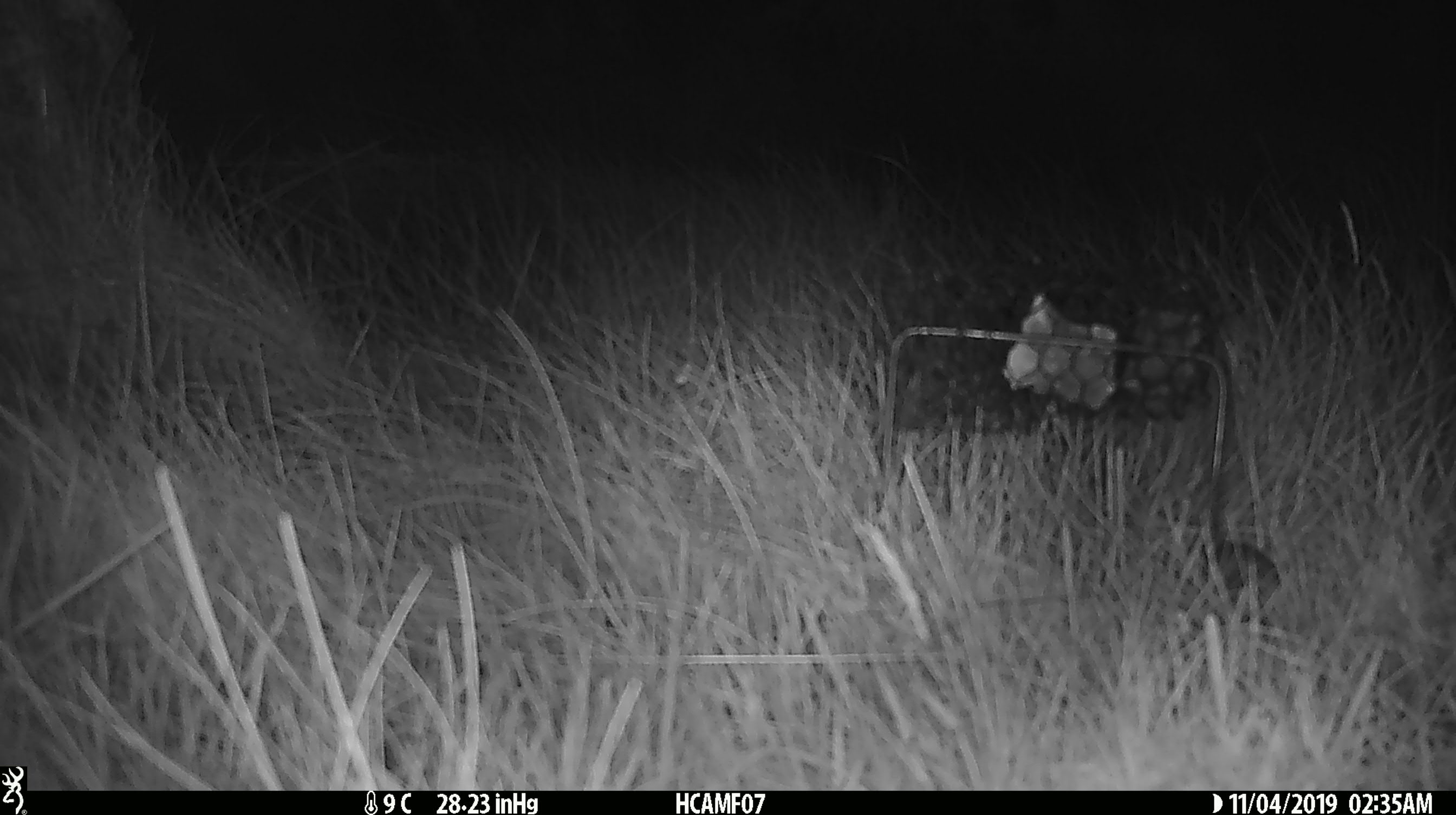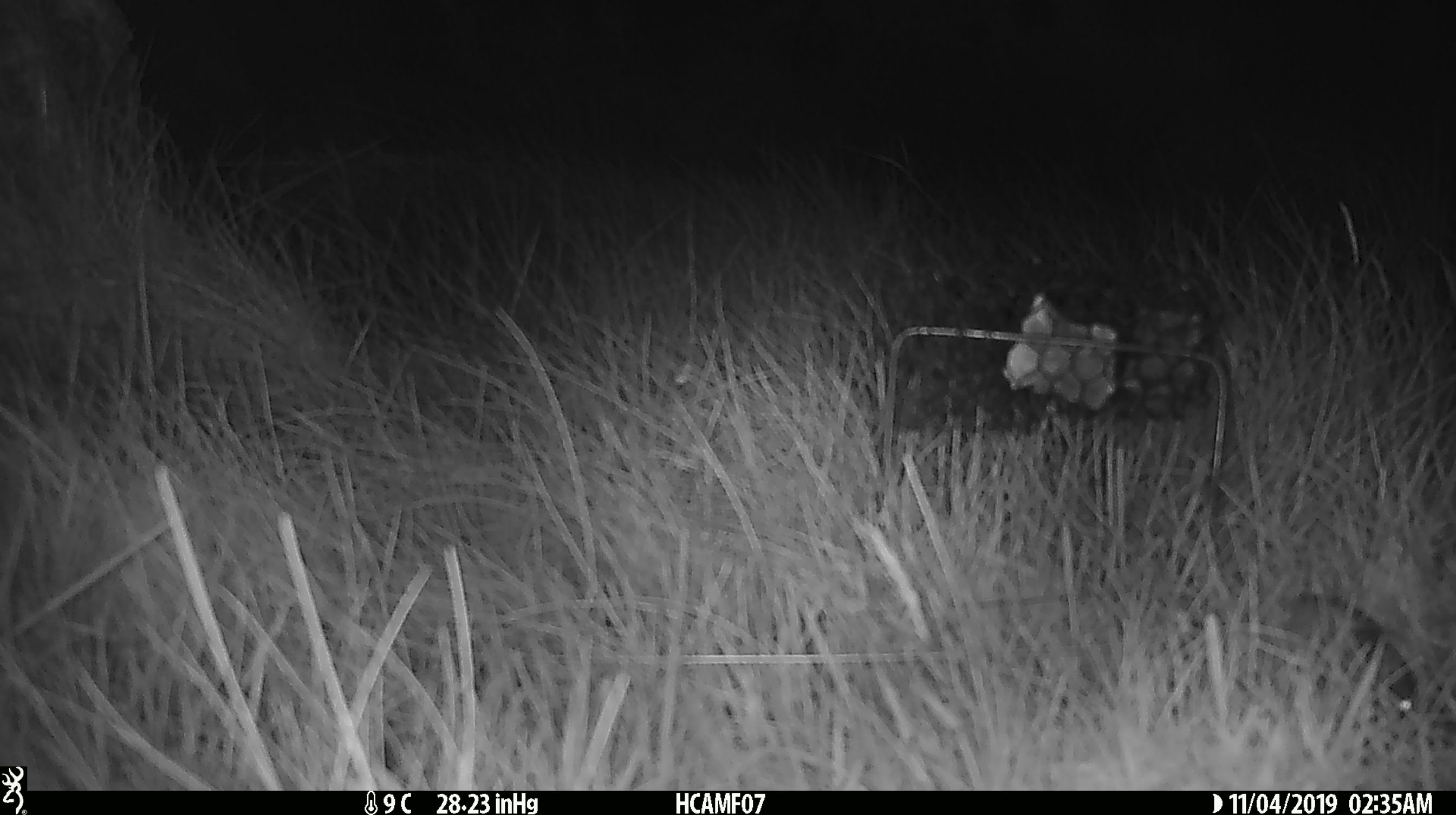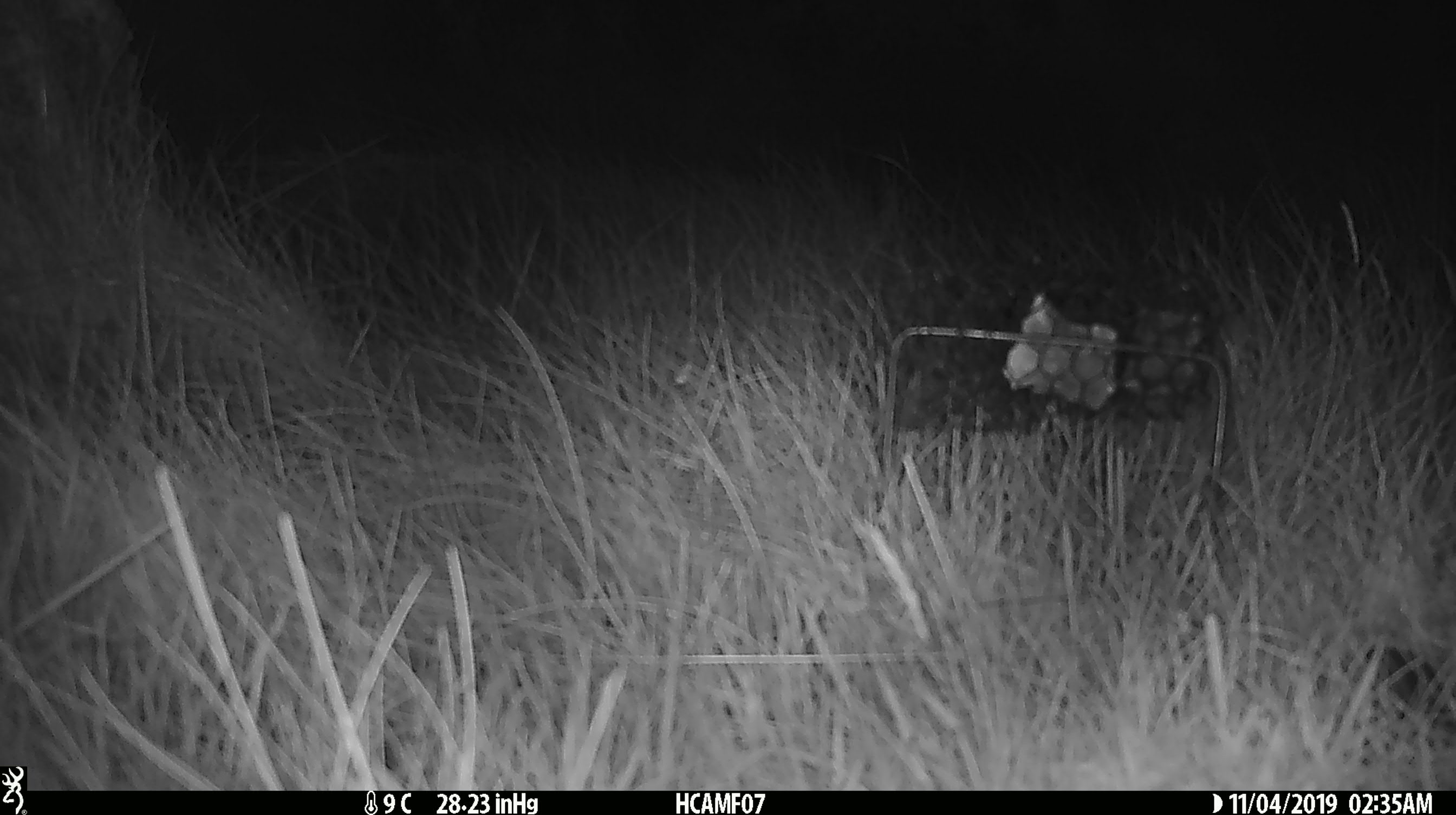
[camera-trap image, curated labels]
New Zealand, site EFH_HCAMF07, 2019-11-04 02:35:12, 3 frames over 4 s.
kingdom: Animalia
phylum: Chordata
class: Mammalia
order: Rodentia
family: Muridae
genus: Mus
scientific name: Mus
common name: mouse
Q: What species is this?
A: Mouse (Mus).